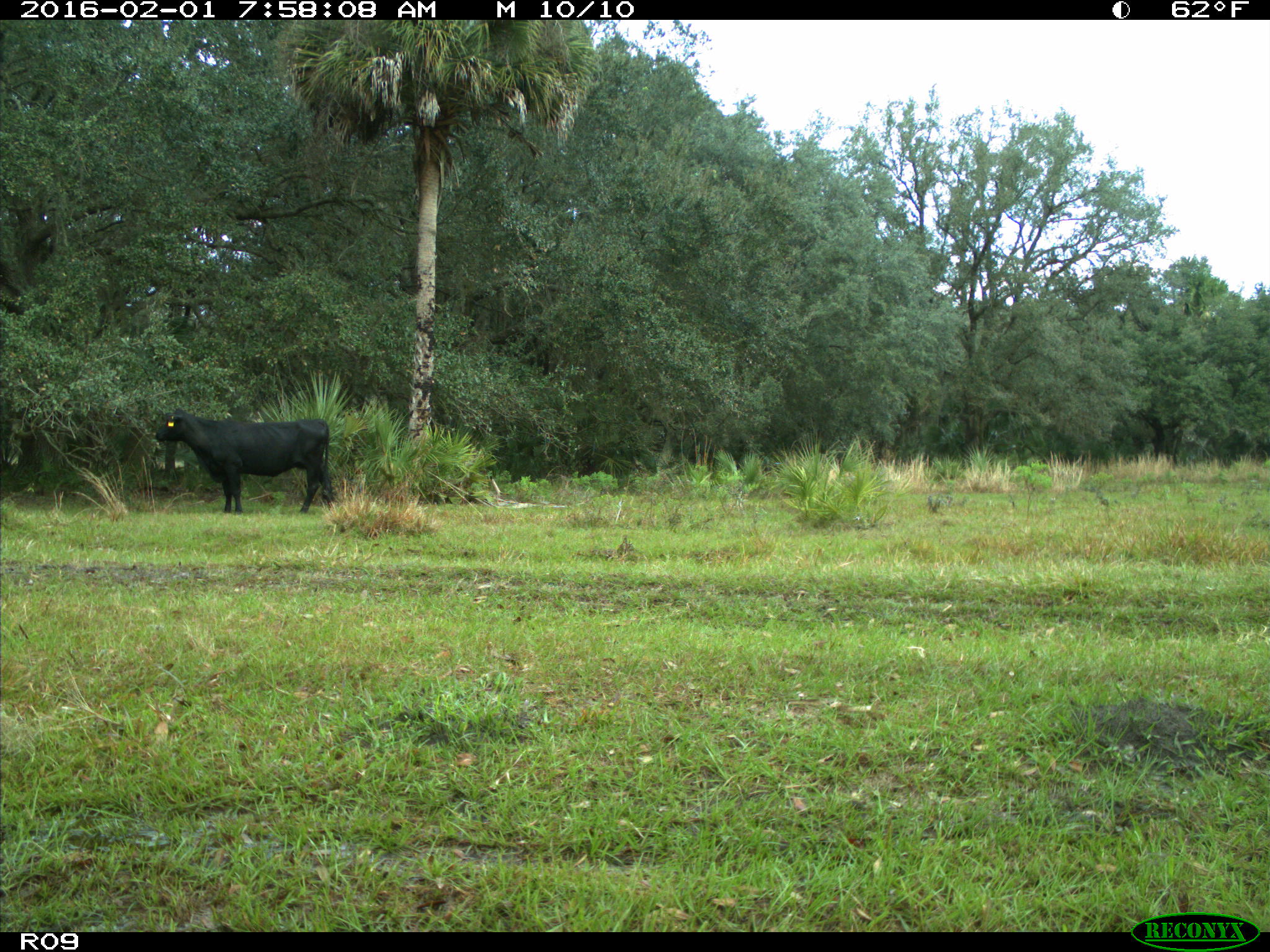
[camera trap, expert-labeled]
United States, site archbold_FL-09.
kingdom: Animalia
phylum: Chordata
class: Mammalia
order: Artiodactyla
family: Bovidae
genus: Bos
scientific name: Bos taurus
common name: domestic cow